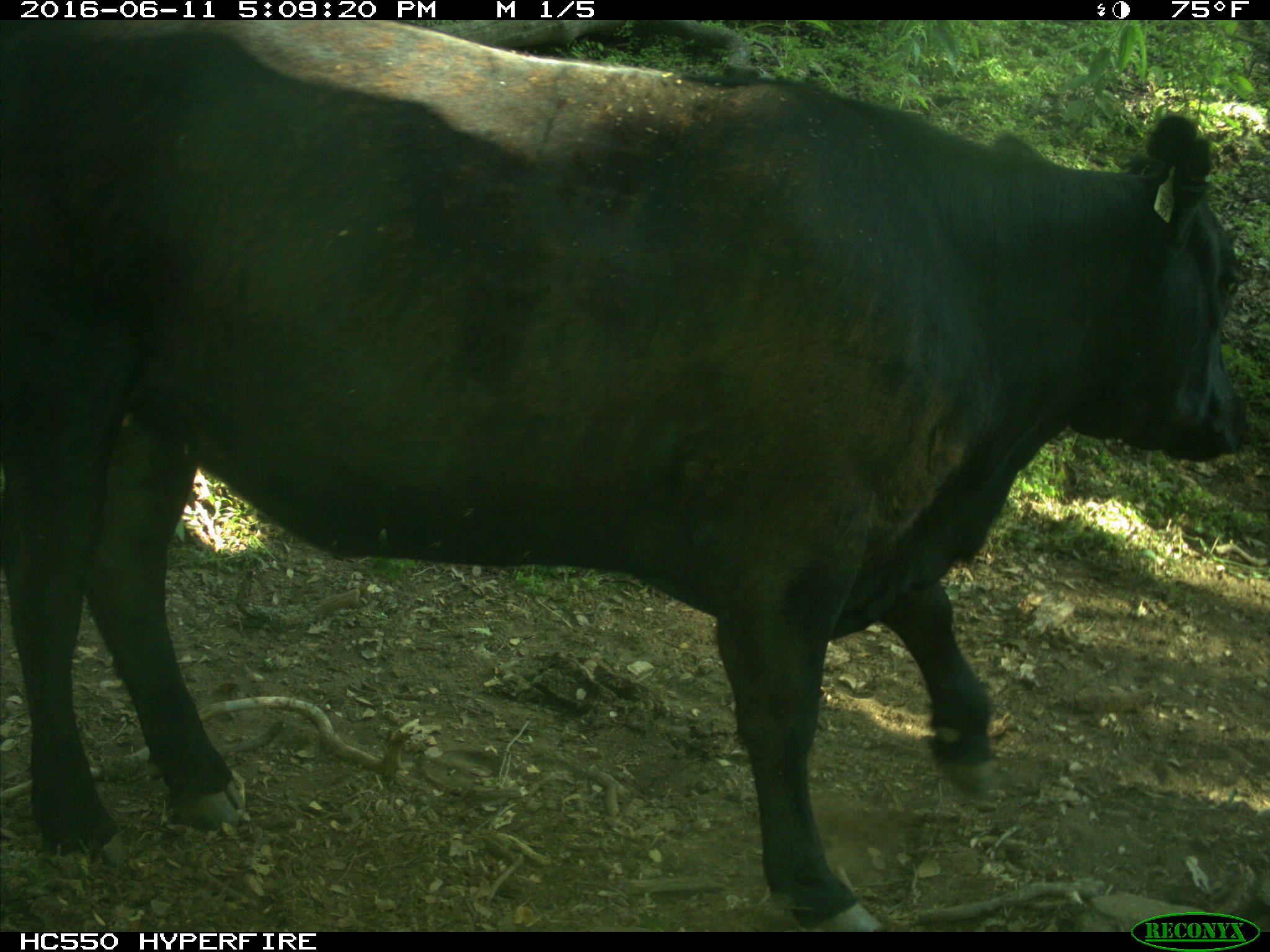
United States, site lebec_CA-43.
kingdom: Animalia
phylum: Chordata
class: Mammalia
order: Artiodactyla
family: Bovidae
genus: Bos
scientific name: Bos taurus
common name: domestic cow